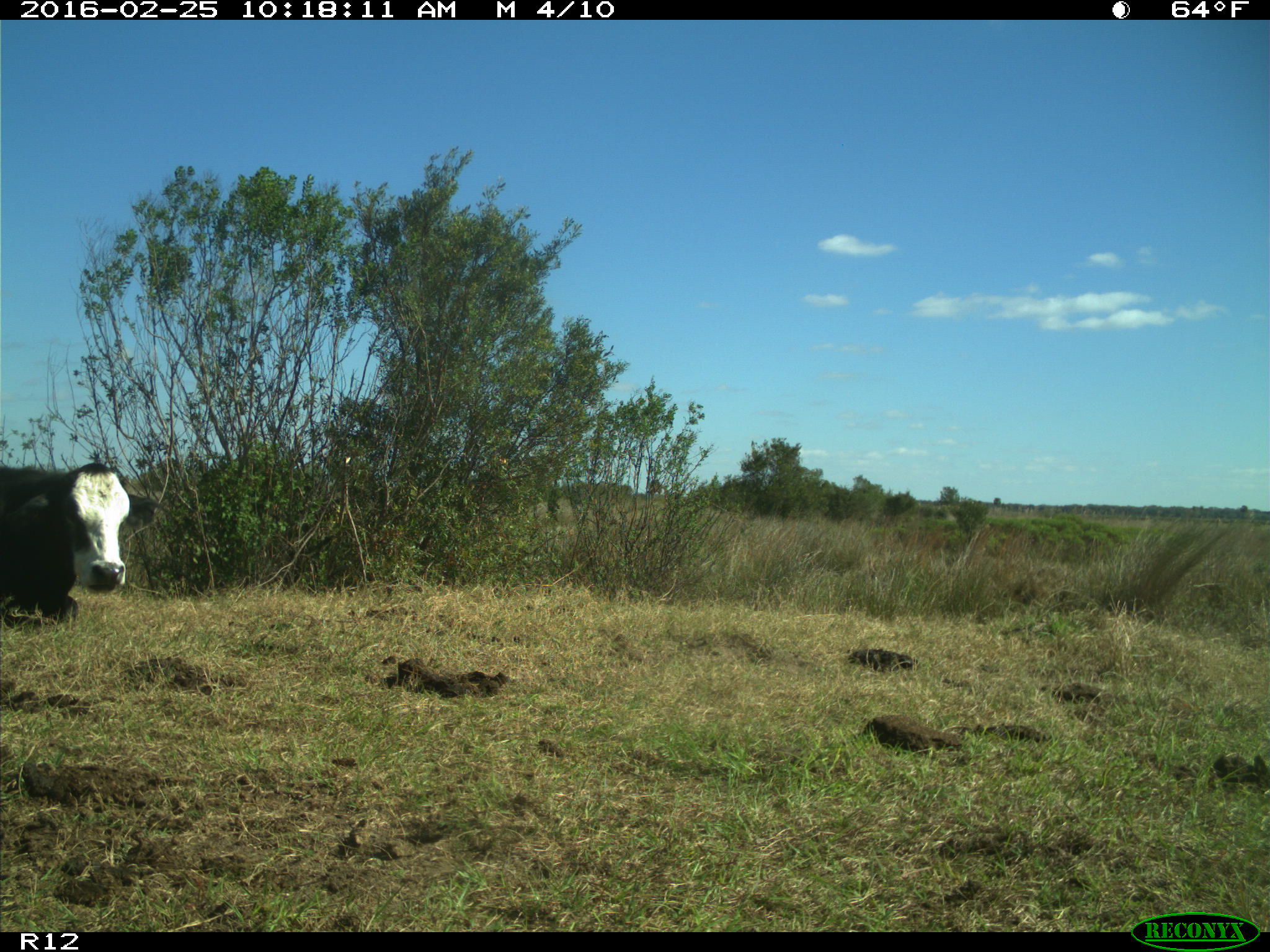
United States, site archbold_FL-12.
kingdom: Animalia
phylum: Chordata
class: Mammalia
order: Artiodactyla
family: Bovidae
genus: Bos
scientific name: Bos taurus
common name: domestic cow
Bos taurus (domestic cow).